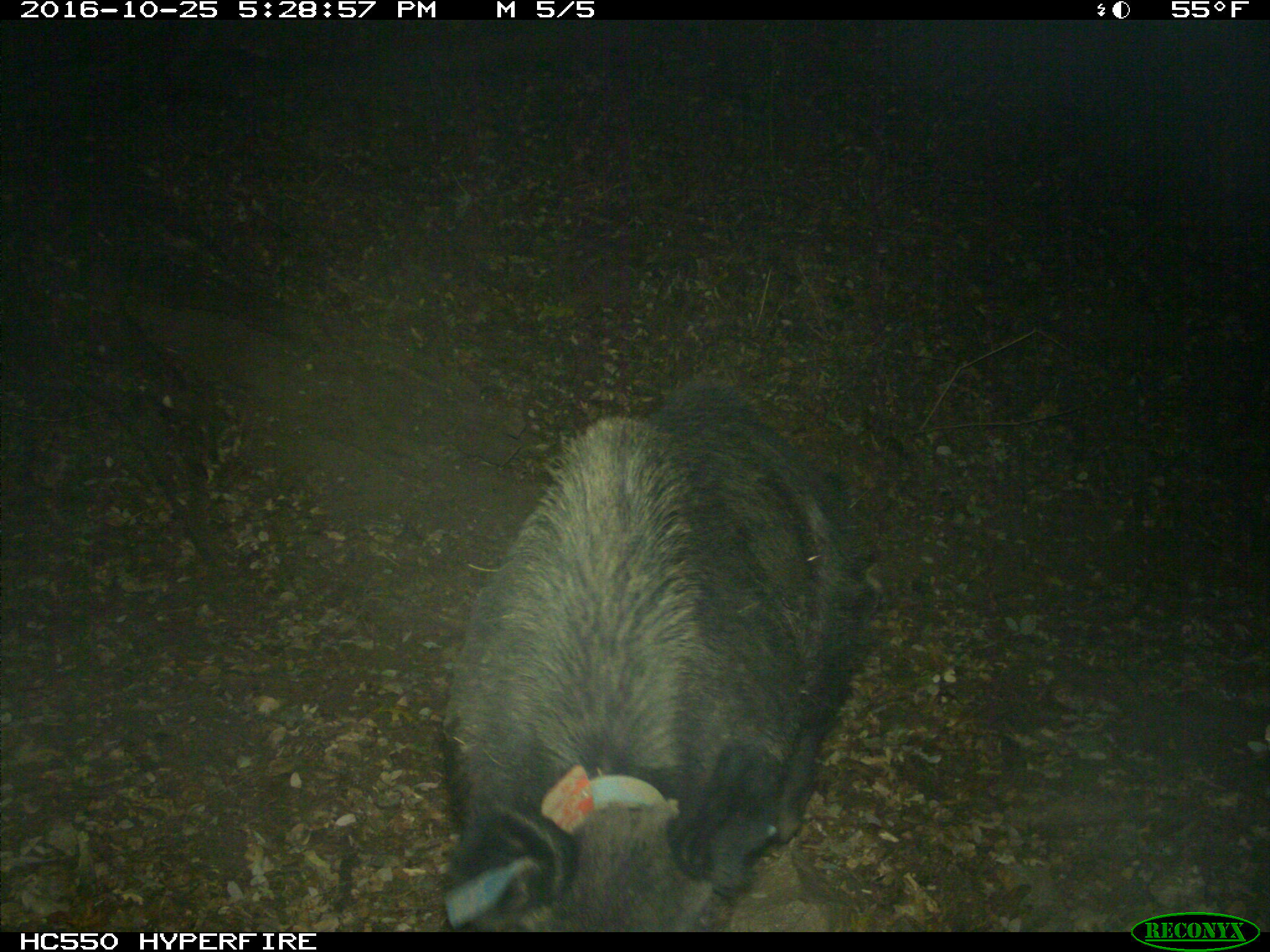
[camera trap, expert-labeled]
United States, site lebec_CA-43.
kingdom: Animalia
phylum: Chordata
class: Mammalia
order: Artiodactyla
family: Suidae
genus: Sus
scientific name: Sus scrofa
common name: wild boar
Sus scrofa (wild boar).